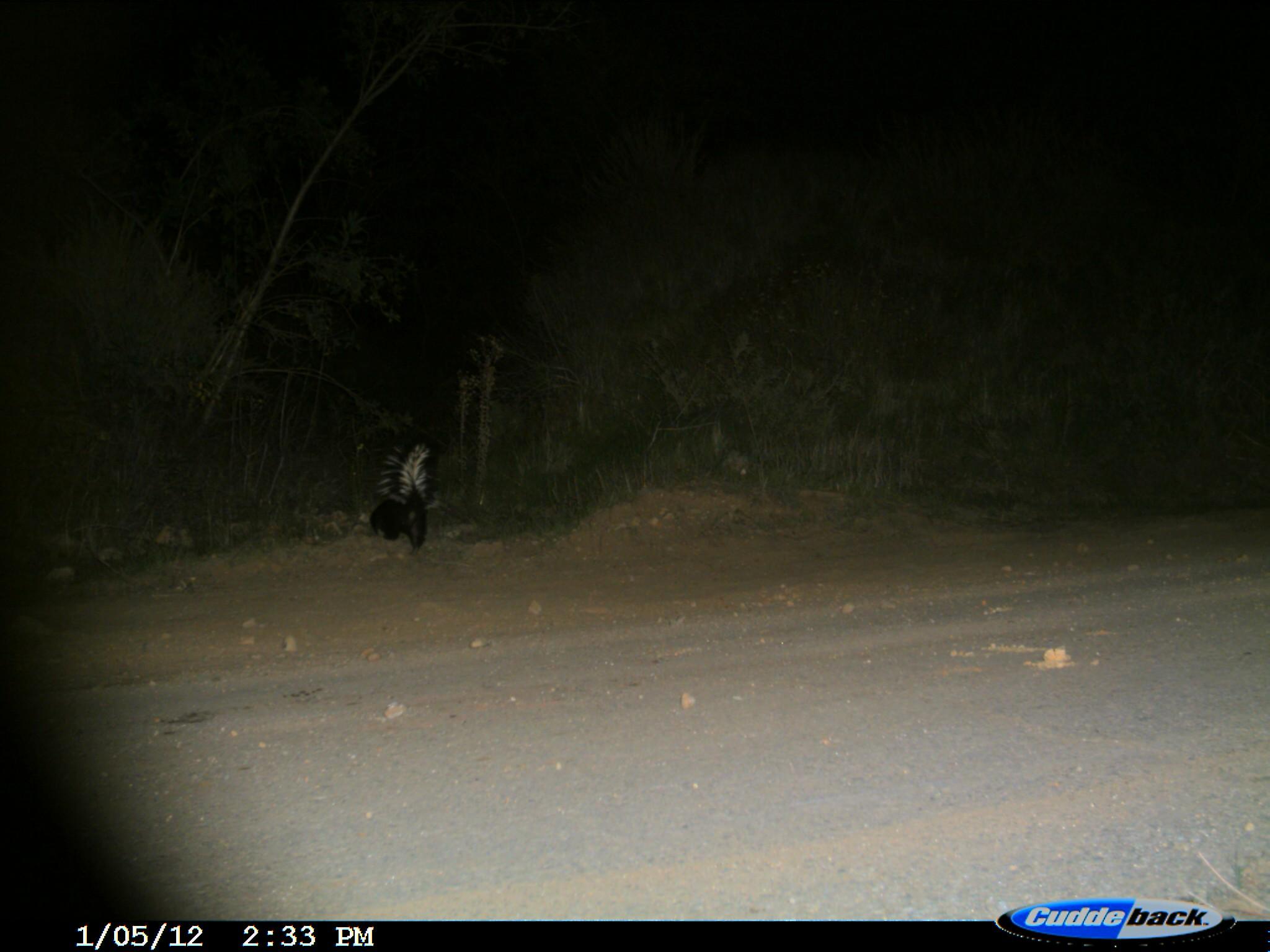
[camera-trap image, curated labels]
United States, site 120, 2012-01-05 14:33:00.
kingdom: Animalia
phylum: Chordata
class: Mammalia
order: Carnivora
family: Mephitidae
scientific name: Mephitidae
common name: skunk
Skunk (Mephitidae).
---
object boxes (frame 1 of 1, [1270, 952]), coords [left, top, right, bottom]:
skunk: [362, 425, 459, 551]